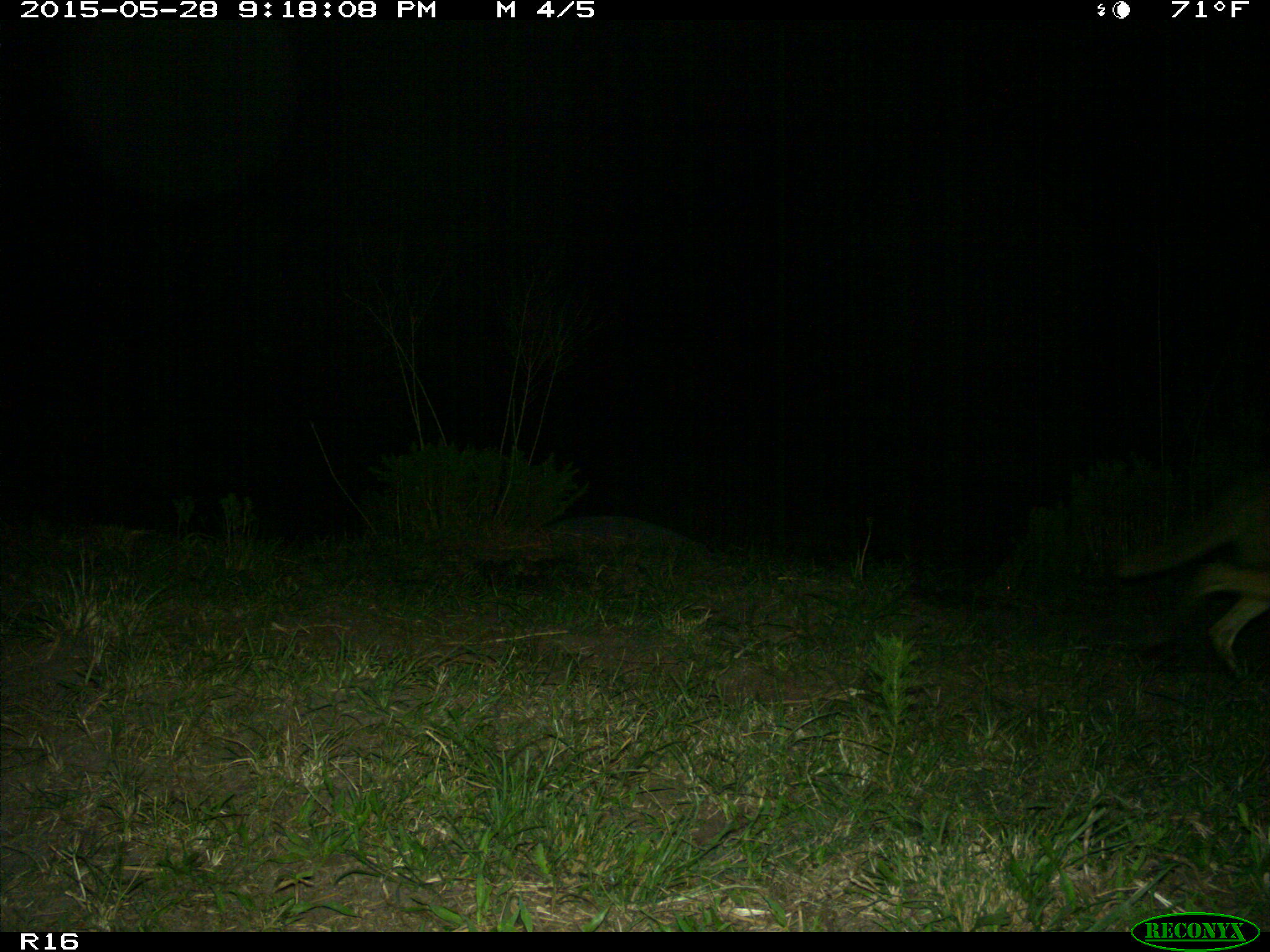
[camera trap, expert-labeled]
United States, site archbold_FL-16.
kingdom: Animalia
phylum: Chordata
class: Mammalia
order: Carnivora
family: Canidae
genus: Canis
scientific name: Canis latrans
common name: coyote